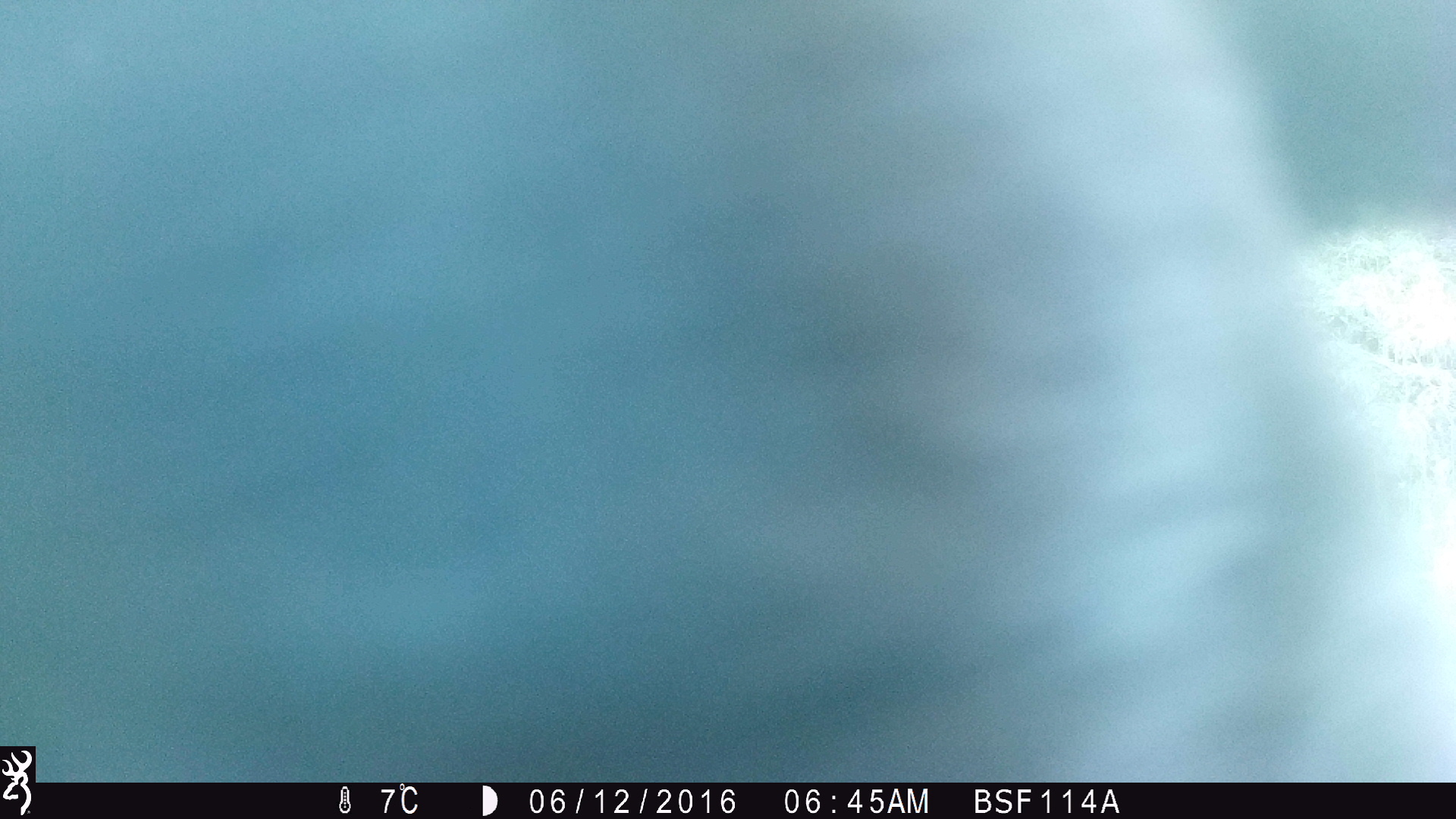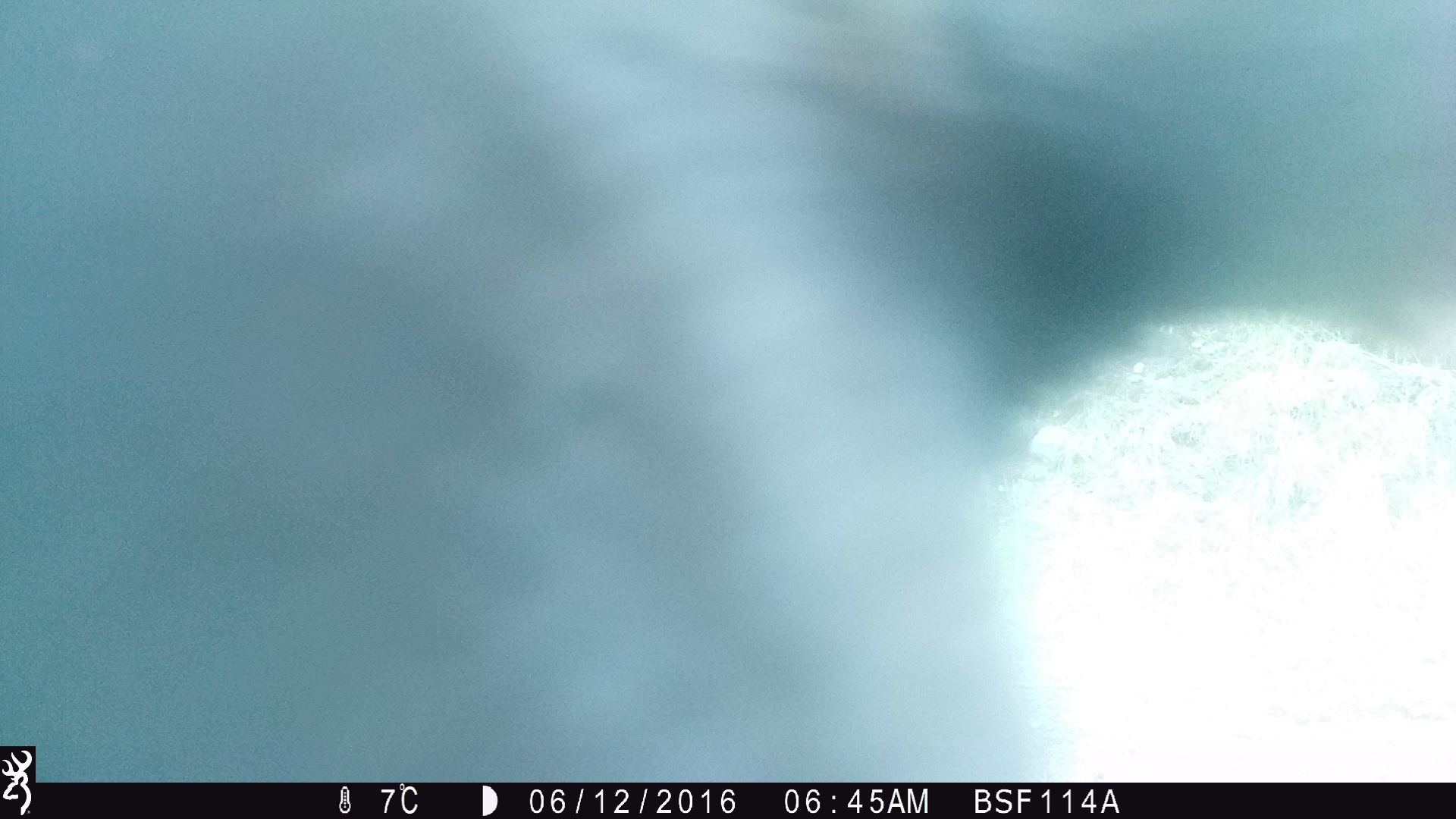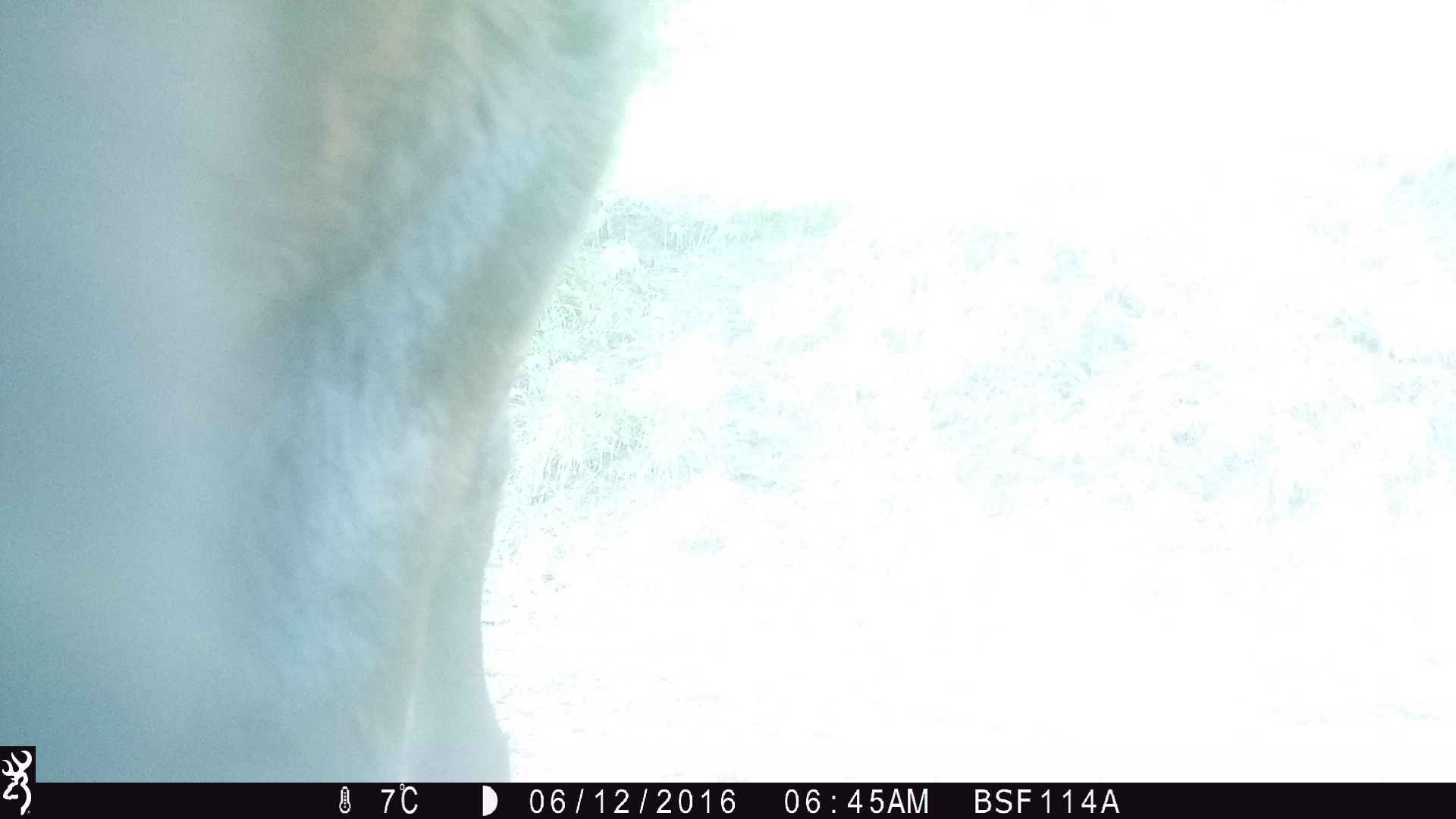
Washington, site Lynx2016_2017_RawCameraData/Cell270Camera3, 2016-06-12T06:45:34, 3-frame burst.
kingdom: Animalia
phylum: Chordata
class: Mammalia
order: Artiodactyla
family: Bovidae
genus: Bos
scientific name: Bos taurus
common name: domestic cattle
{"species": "domestic cattle (Bos taurus)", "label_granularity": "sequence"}